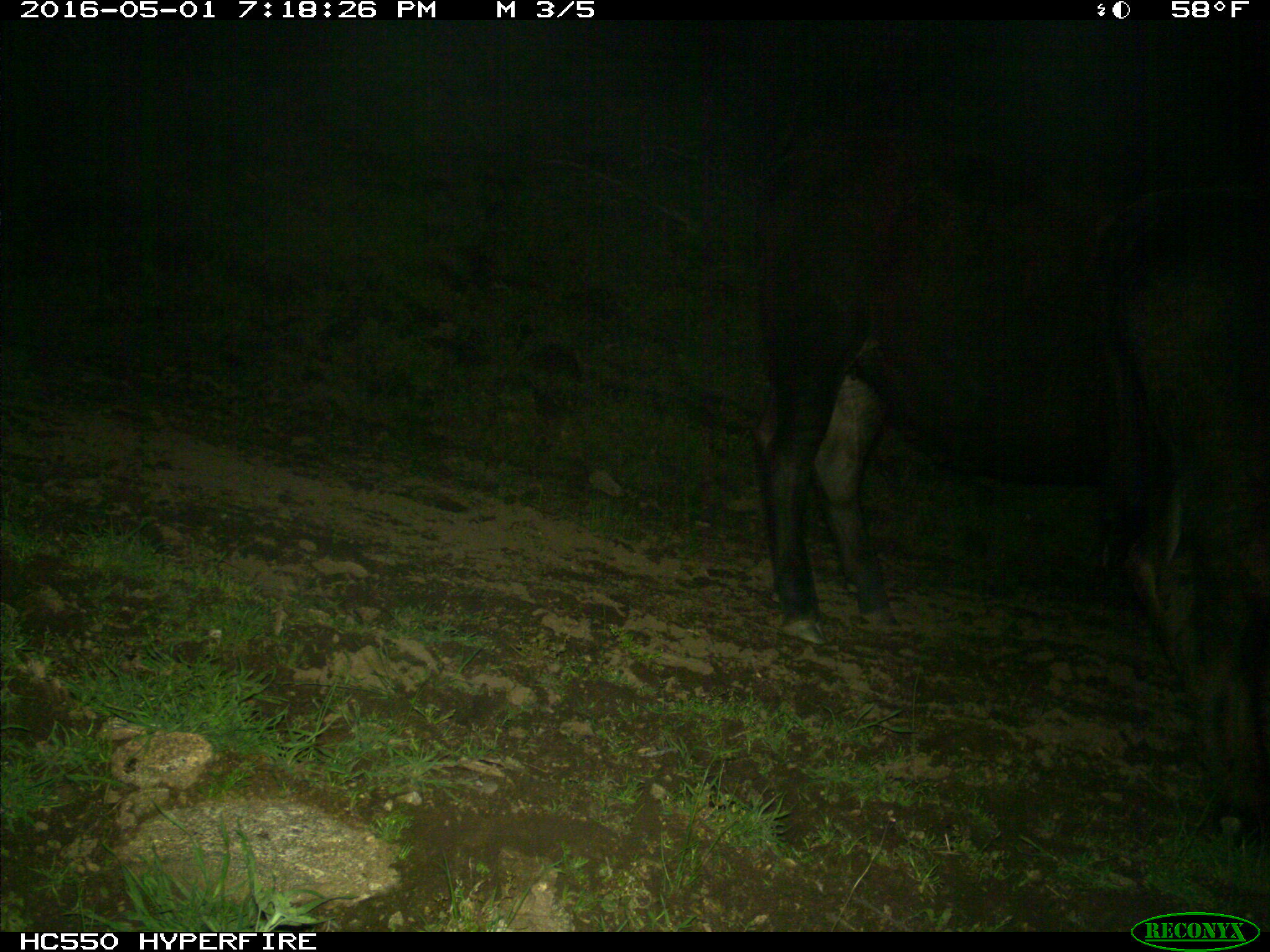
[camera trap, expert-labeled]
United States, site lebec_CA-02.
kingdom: Animalia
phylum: Chordata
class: Mammalia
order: Artiodactyla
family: Bovidae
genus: Bos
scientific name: Bos taurus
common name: domestic cow